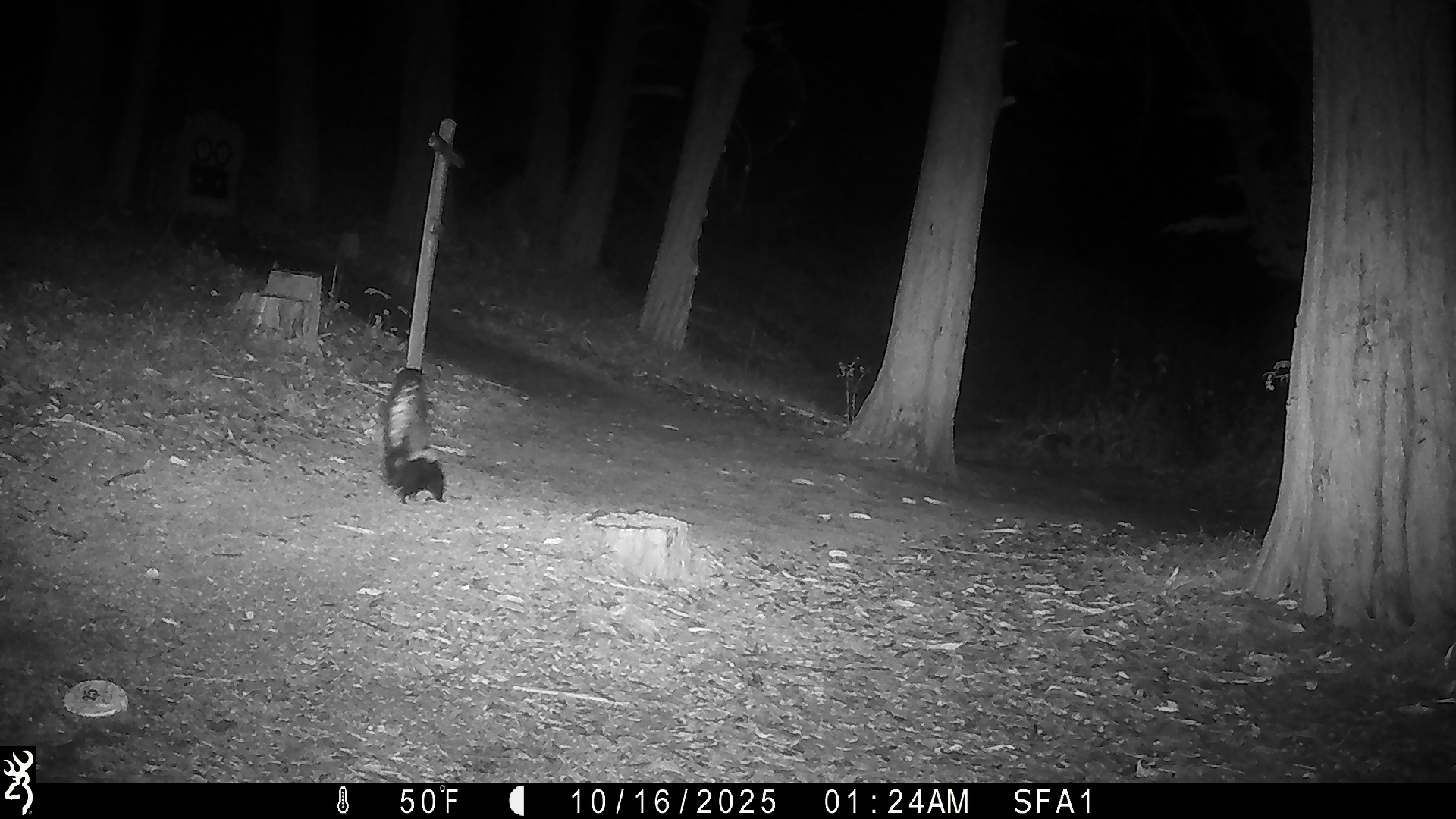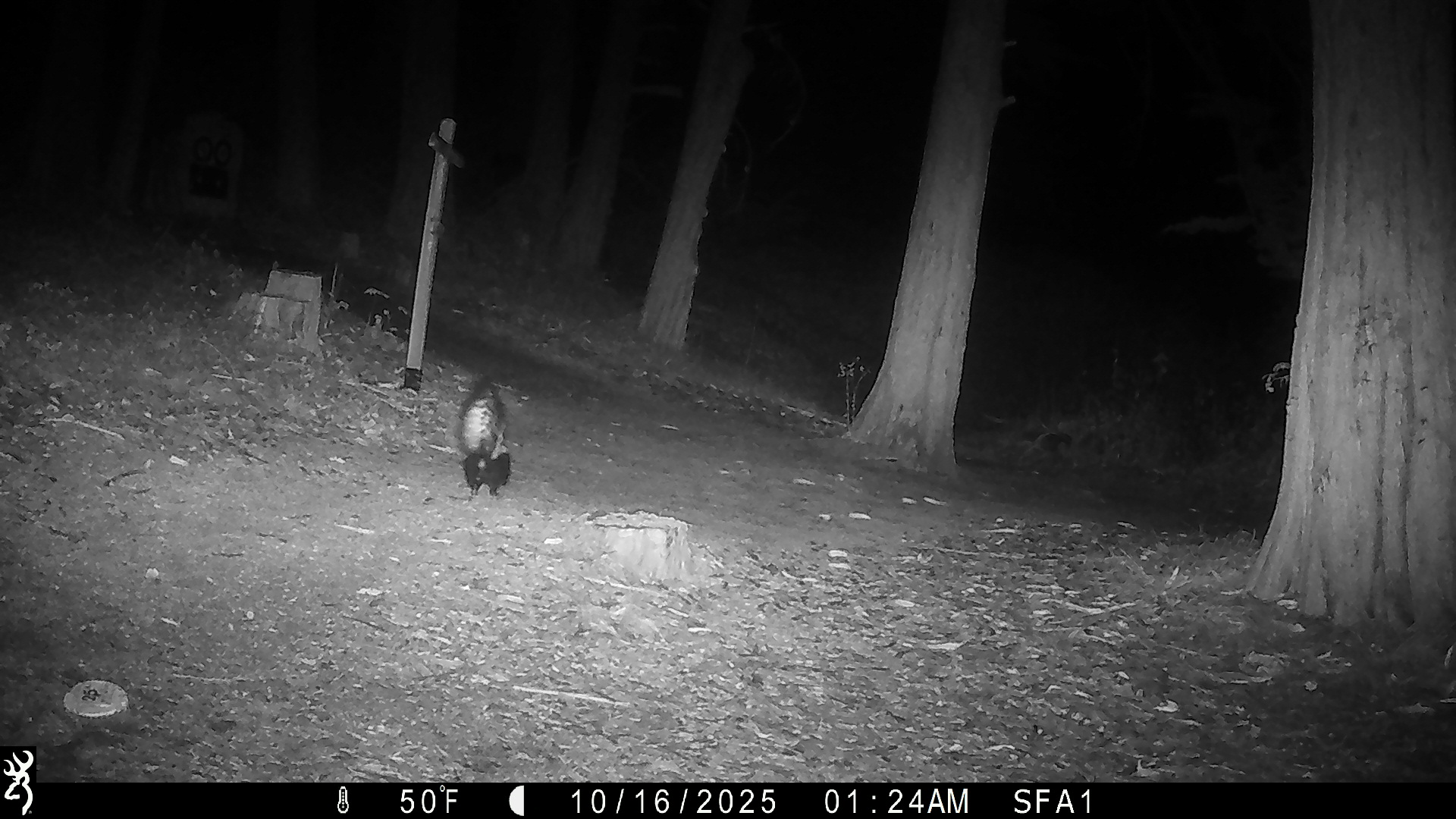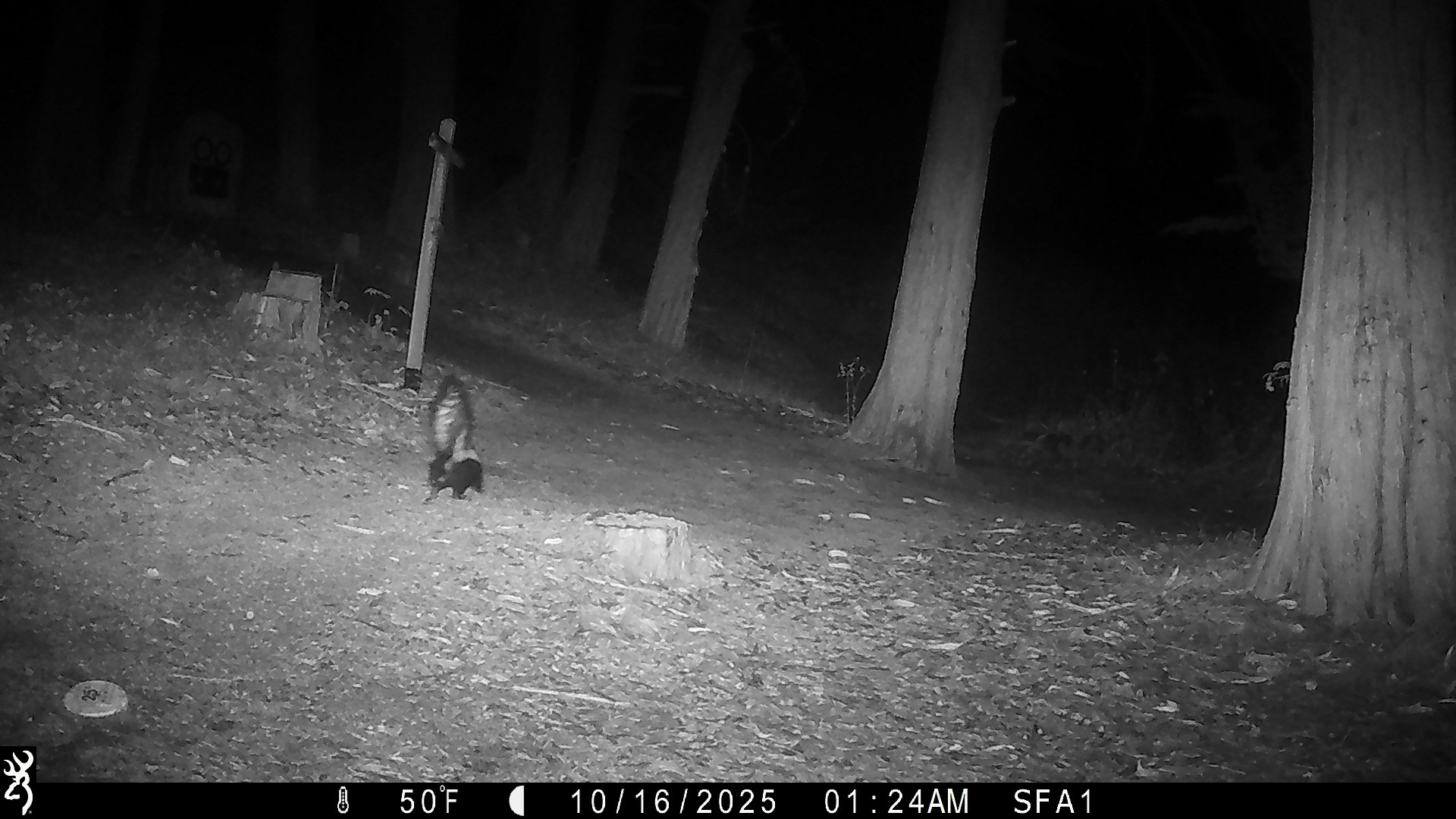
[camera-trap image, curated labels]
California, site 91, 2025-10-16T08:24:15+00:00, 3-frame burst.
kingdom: Animalia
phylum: Chordata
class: Mammalia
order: Carnivora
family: Mephitidae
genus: Mephitis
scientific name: Mephitis mephitis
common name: striped skunk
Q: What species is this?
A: Striped skunk (Mephitis mephitis).